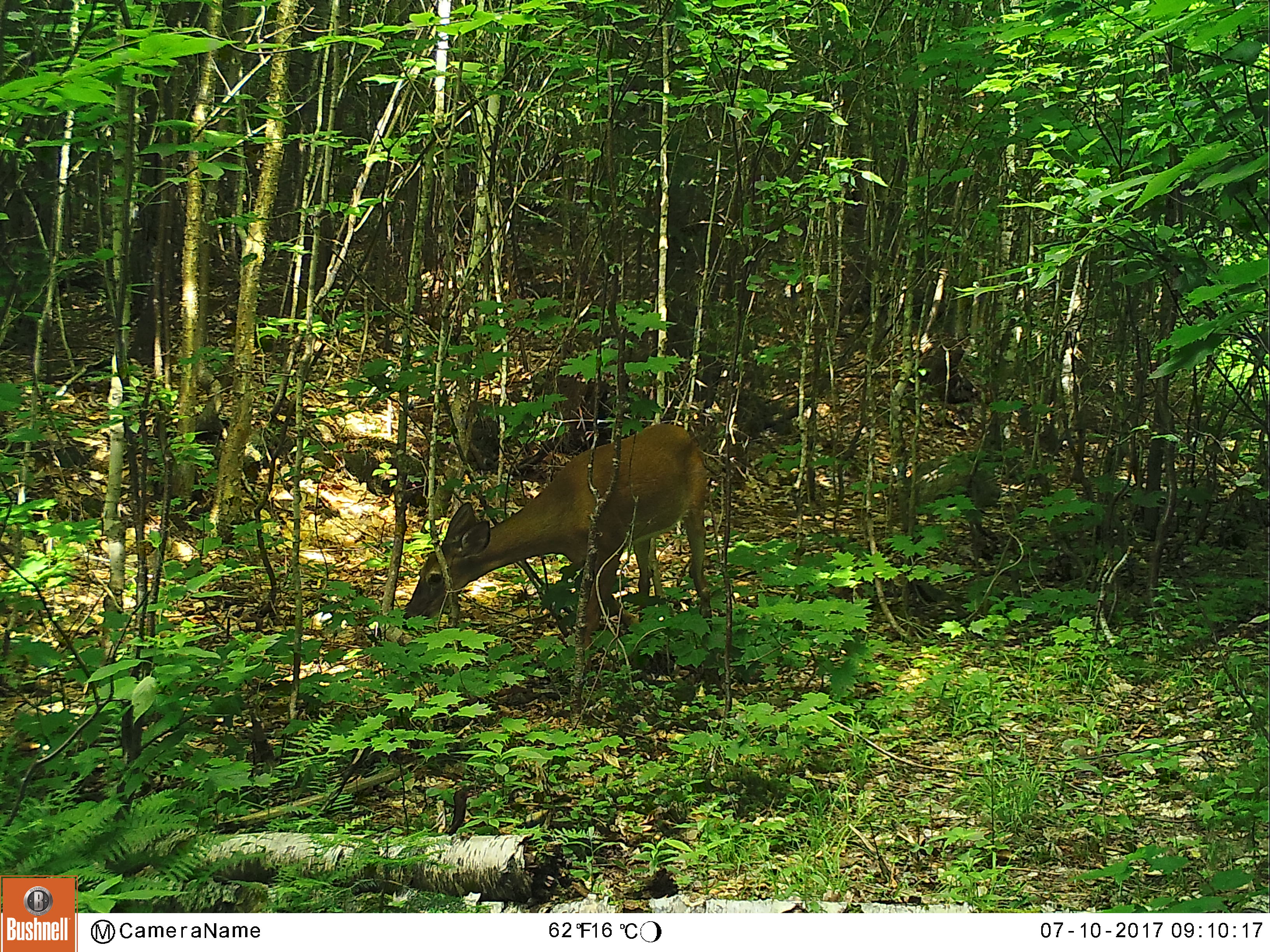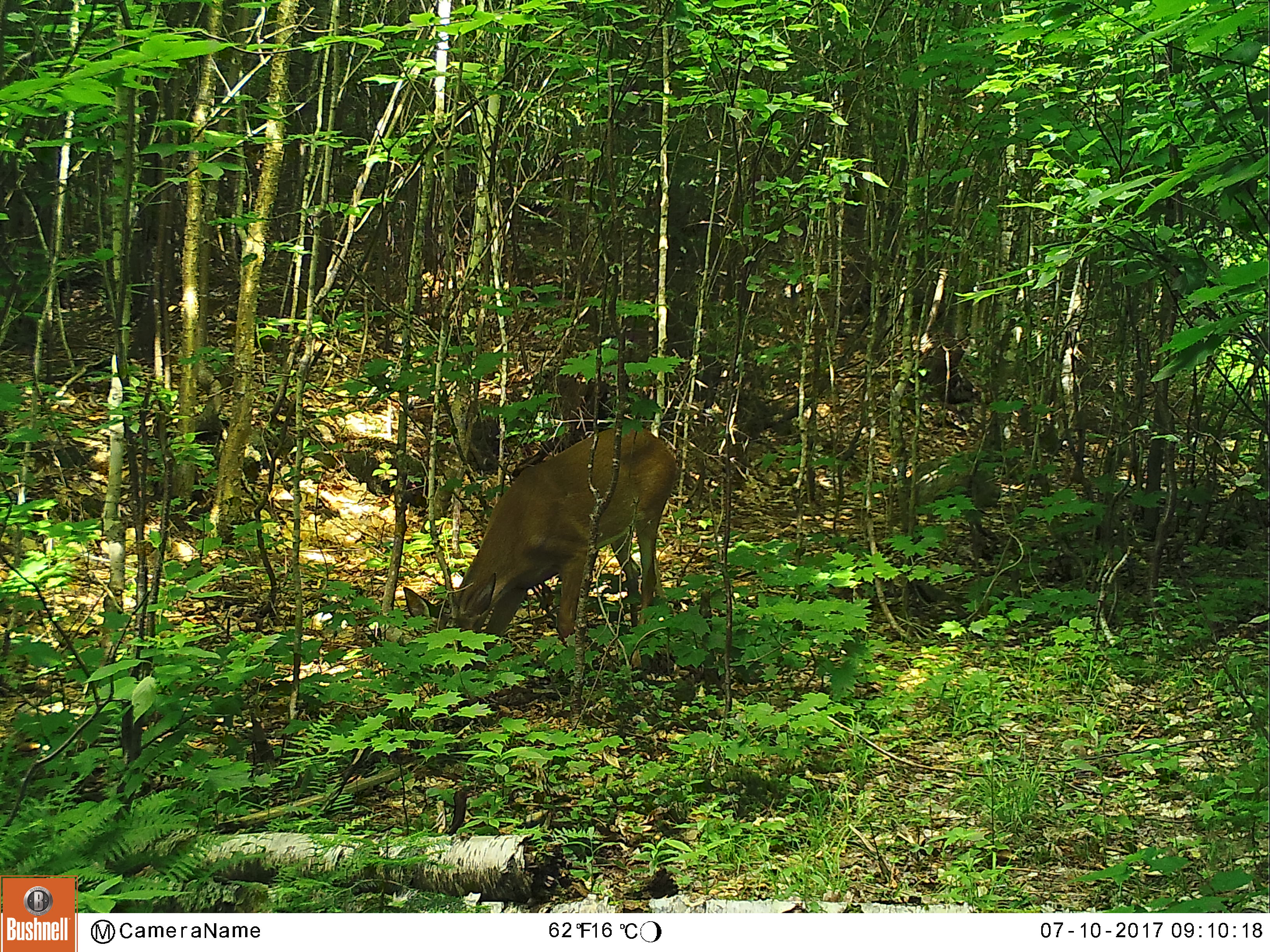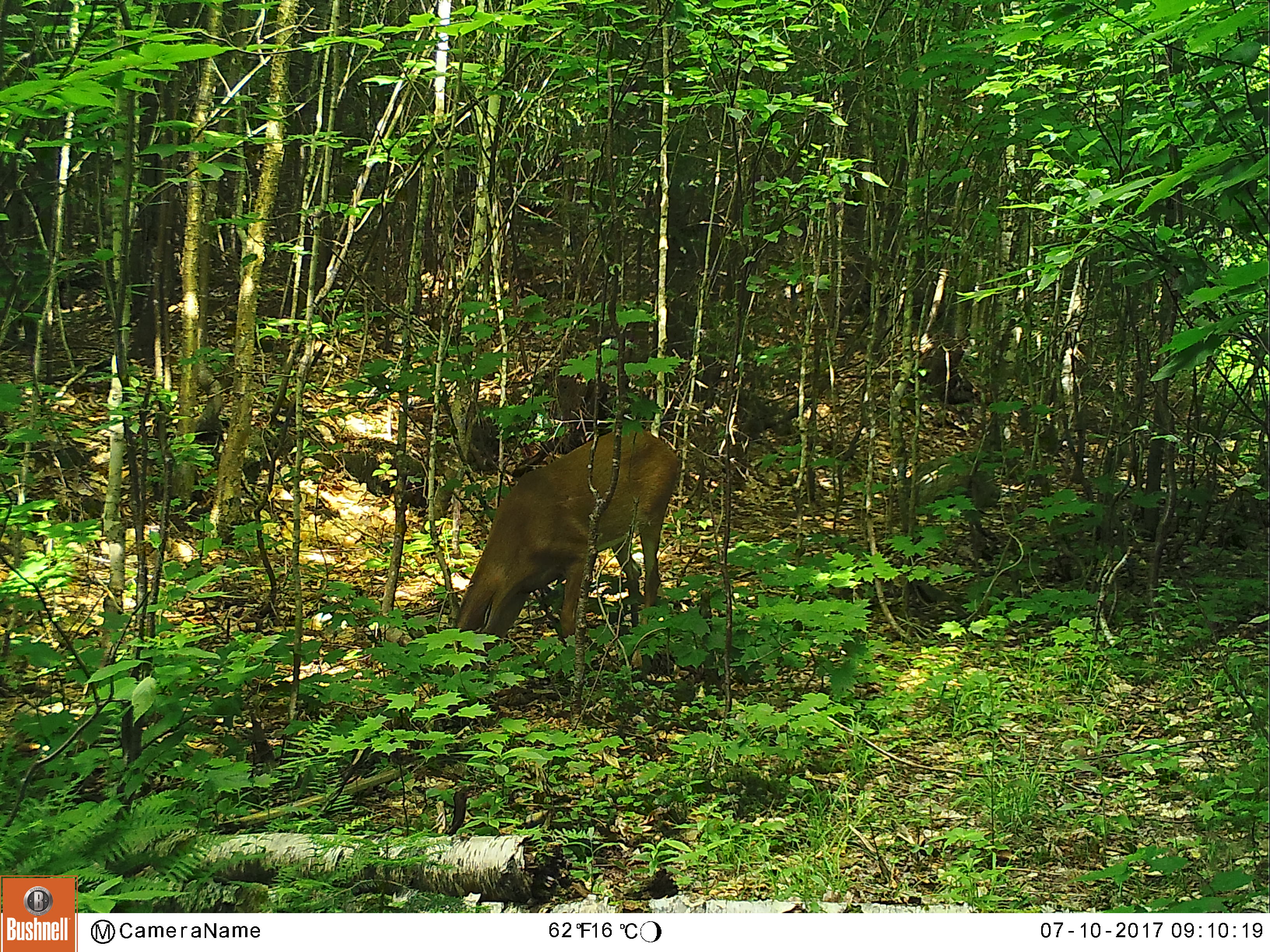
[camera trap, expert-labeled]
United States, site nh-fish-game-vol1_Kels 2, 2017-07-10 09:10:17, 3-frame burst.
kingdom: Animalia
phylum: Chordata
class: Mammalia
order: Artiodactyla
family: Cervidae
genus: Odocoileus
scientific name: Odocoileus virginianus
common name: white-tailed deer